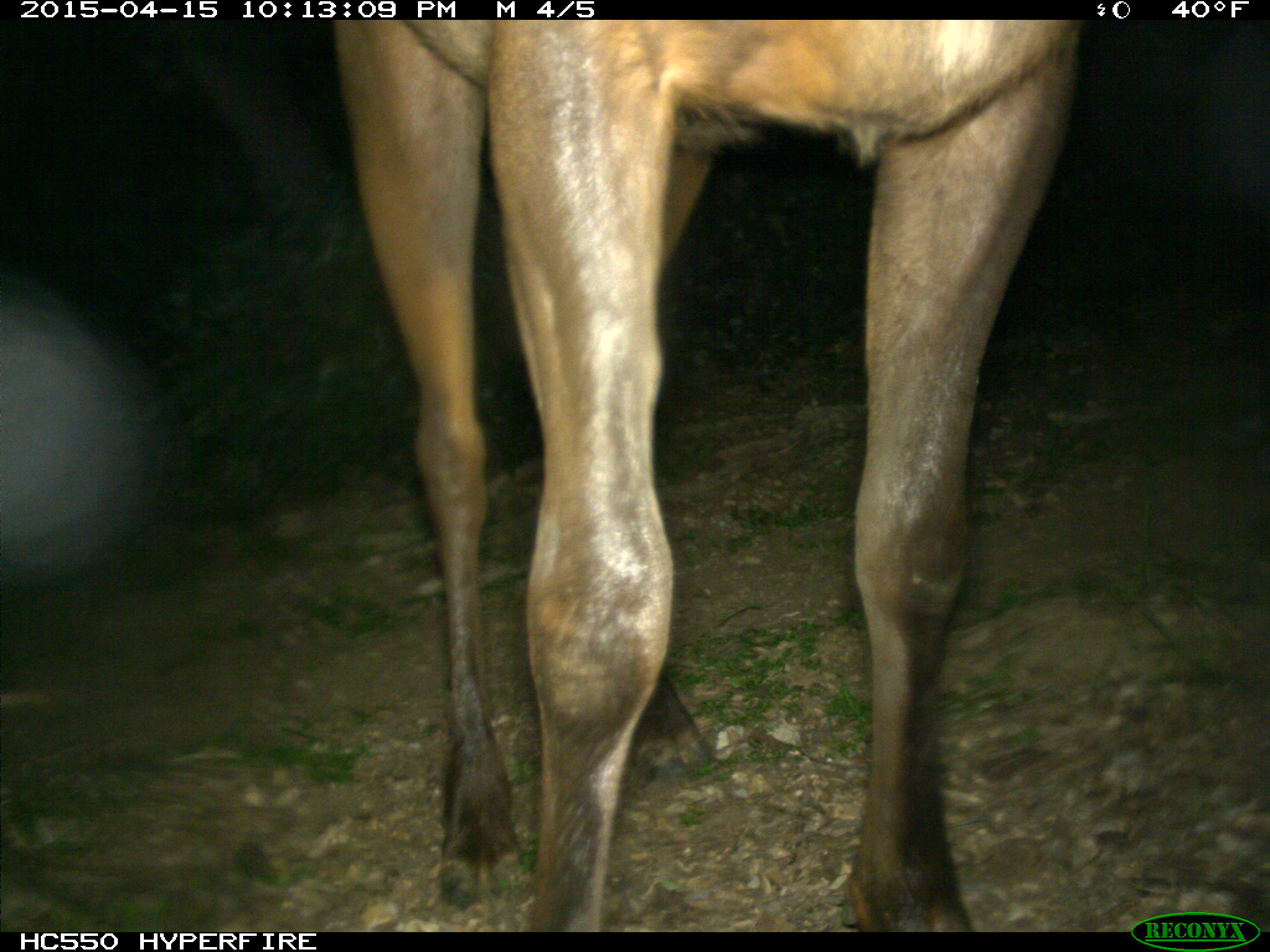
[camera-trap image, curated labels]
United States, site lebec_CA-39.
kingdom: Animalia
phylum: Chordata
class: Mammalia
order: Artiodactyla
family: Cervidae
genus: Cervus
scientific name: Cervus canadensis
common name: elk